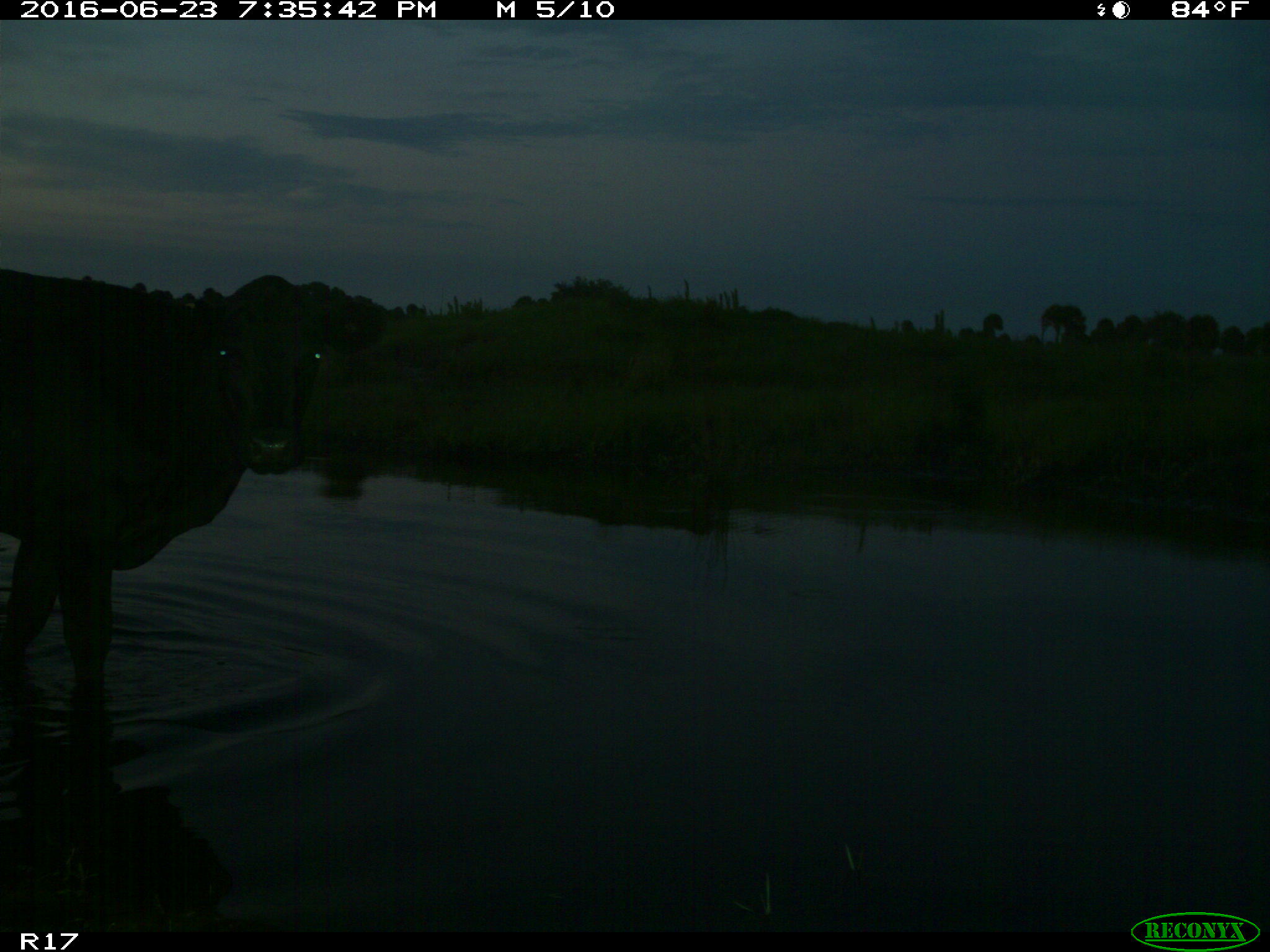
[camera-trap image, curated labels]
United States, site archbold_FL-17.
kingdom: Animalia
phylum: Chordata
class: Mammalia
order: Artiodactyla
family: Bovidae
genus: Bos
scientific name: Bos taurus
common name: domestic cow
Bos taurus (domestic cow).